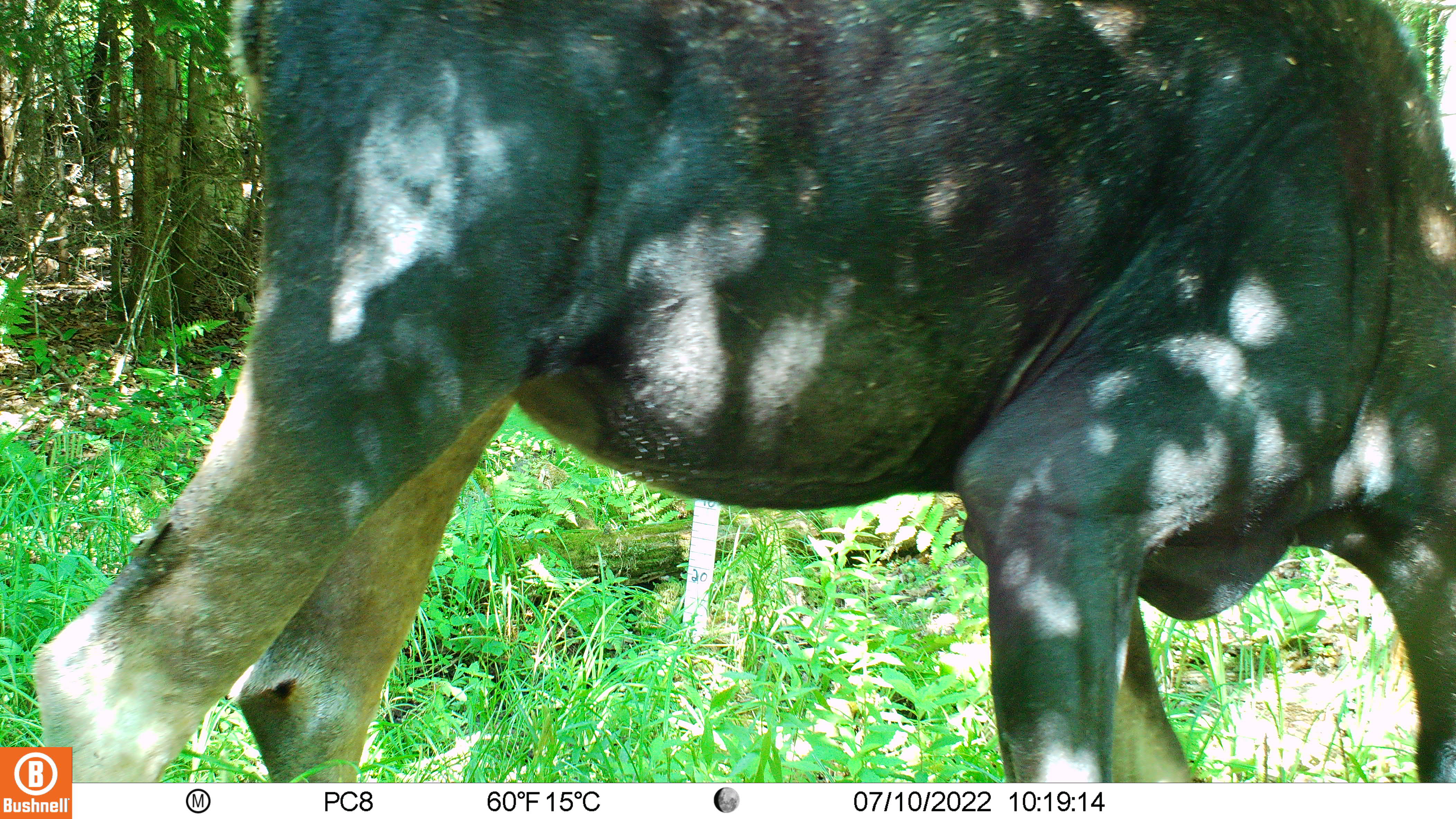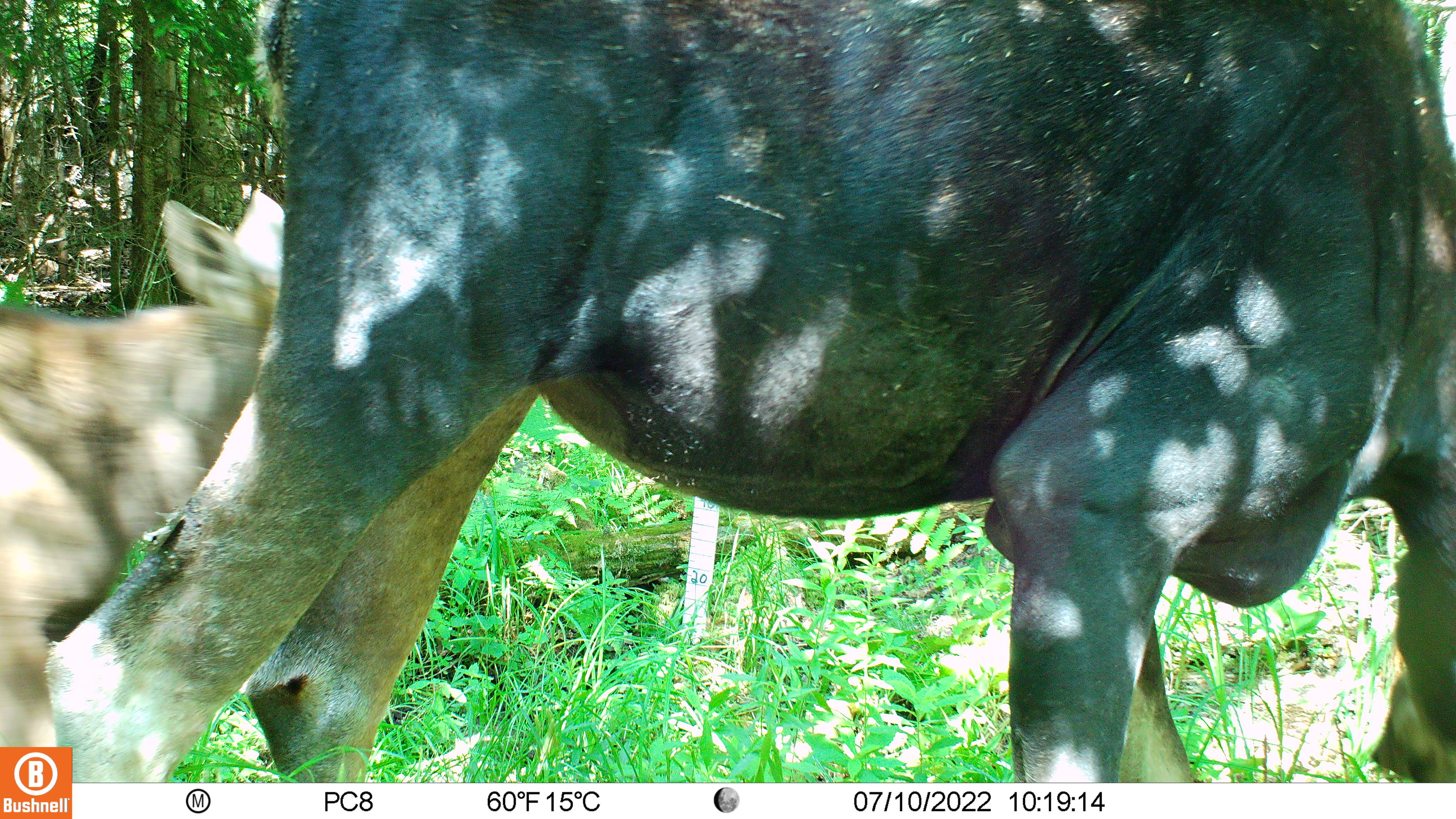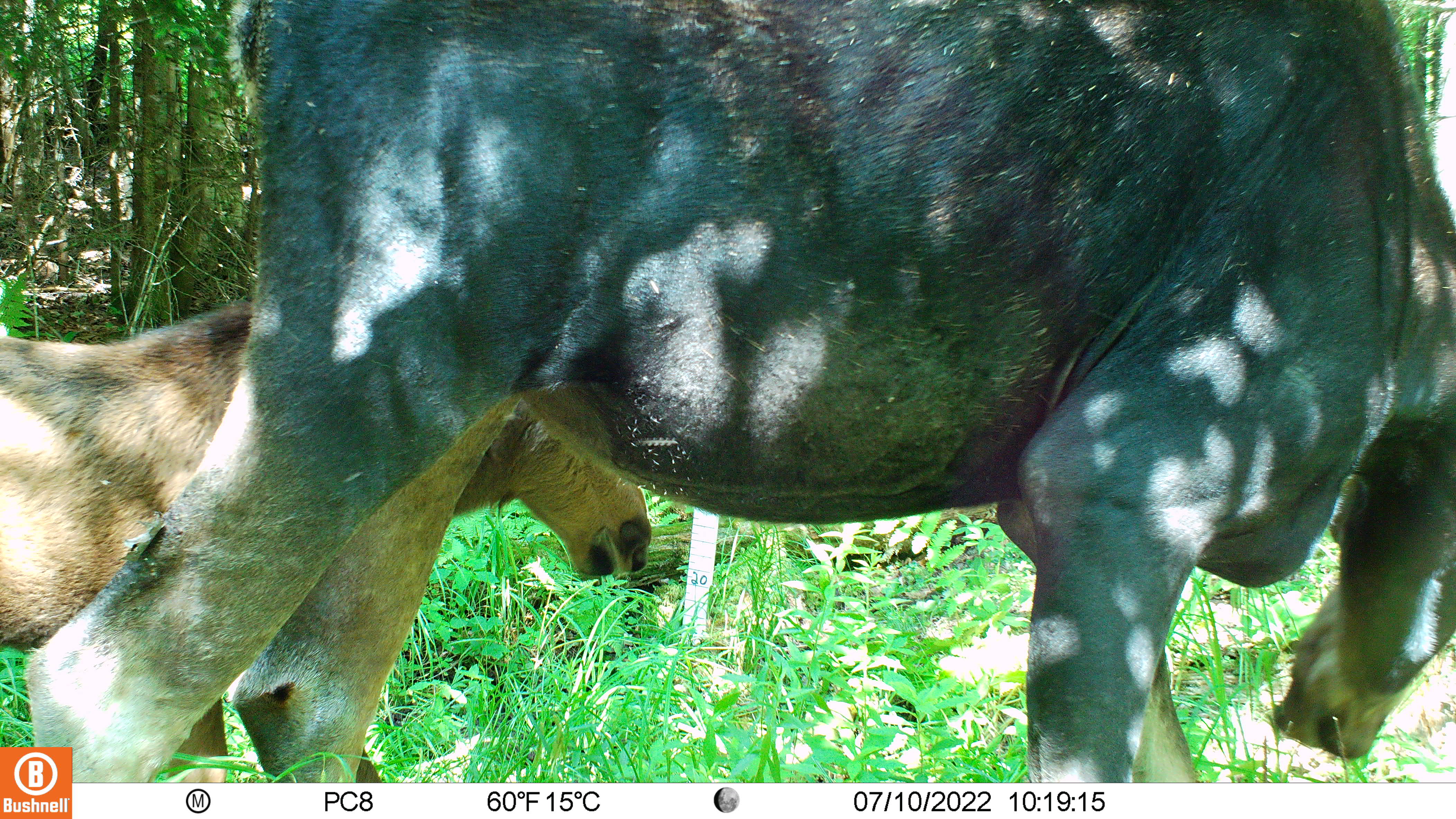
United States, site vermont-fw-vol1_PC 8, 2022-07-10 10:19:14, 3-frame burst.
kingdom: Animalia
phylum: Chordata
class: Mammalia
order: Artiodactyla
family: Cervidae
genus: Alces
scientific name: Alces alces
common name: moose